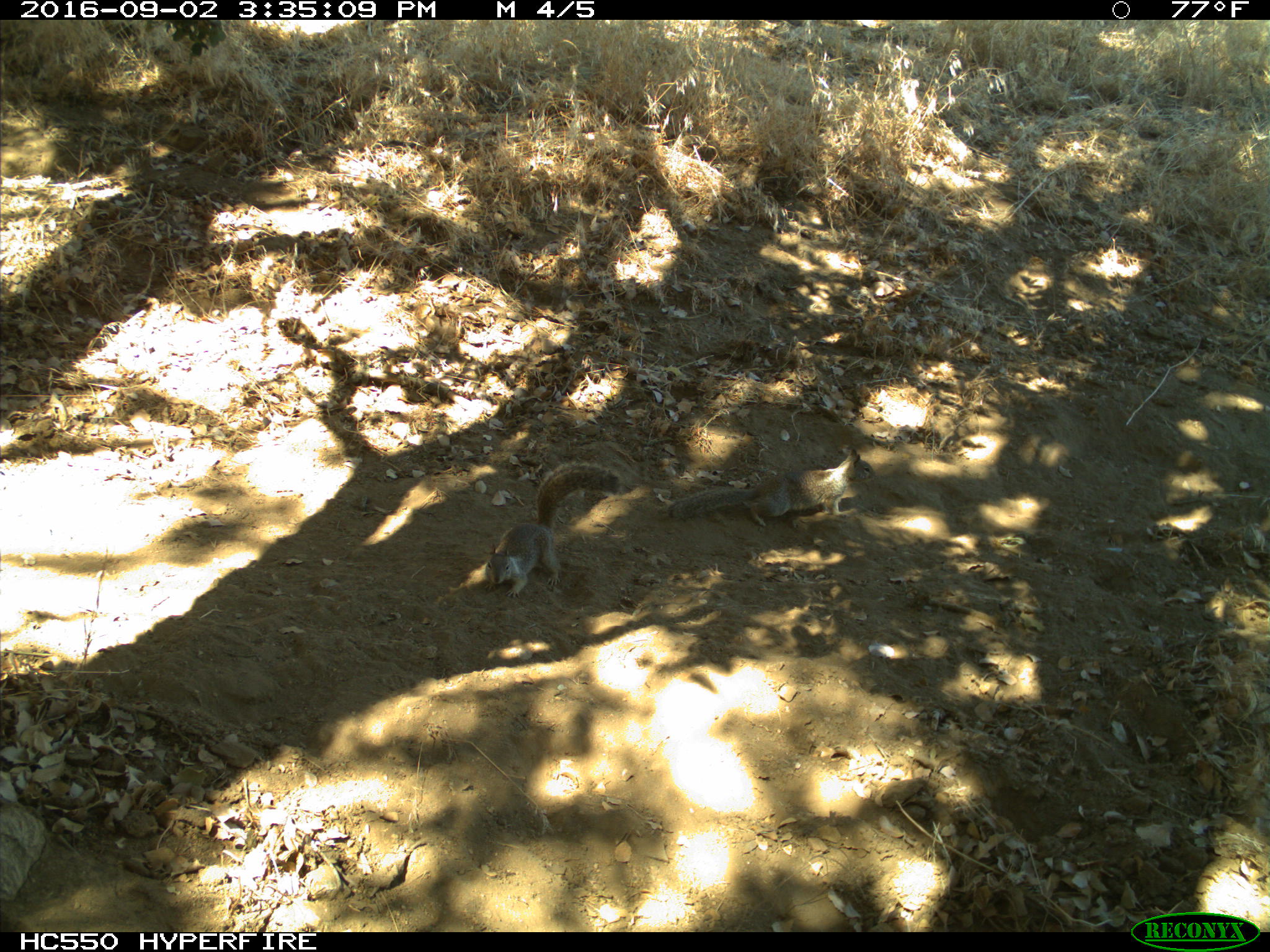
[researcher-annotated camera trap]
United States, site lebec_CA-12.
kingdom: Animalia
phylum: Chordata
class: Mammalia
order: Rodentia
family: Sciuridae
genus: Otospermophilus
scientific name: Otospermophilus beecheyi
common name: california ground squirrel